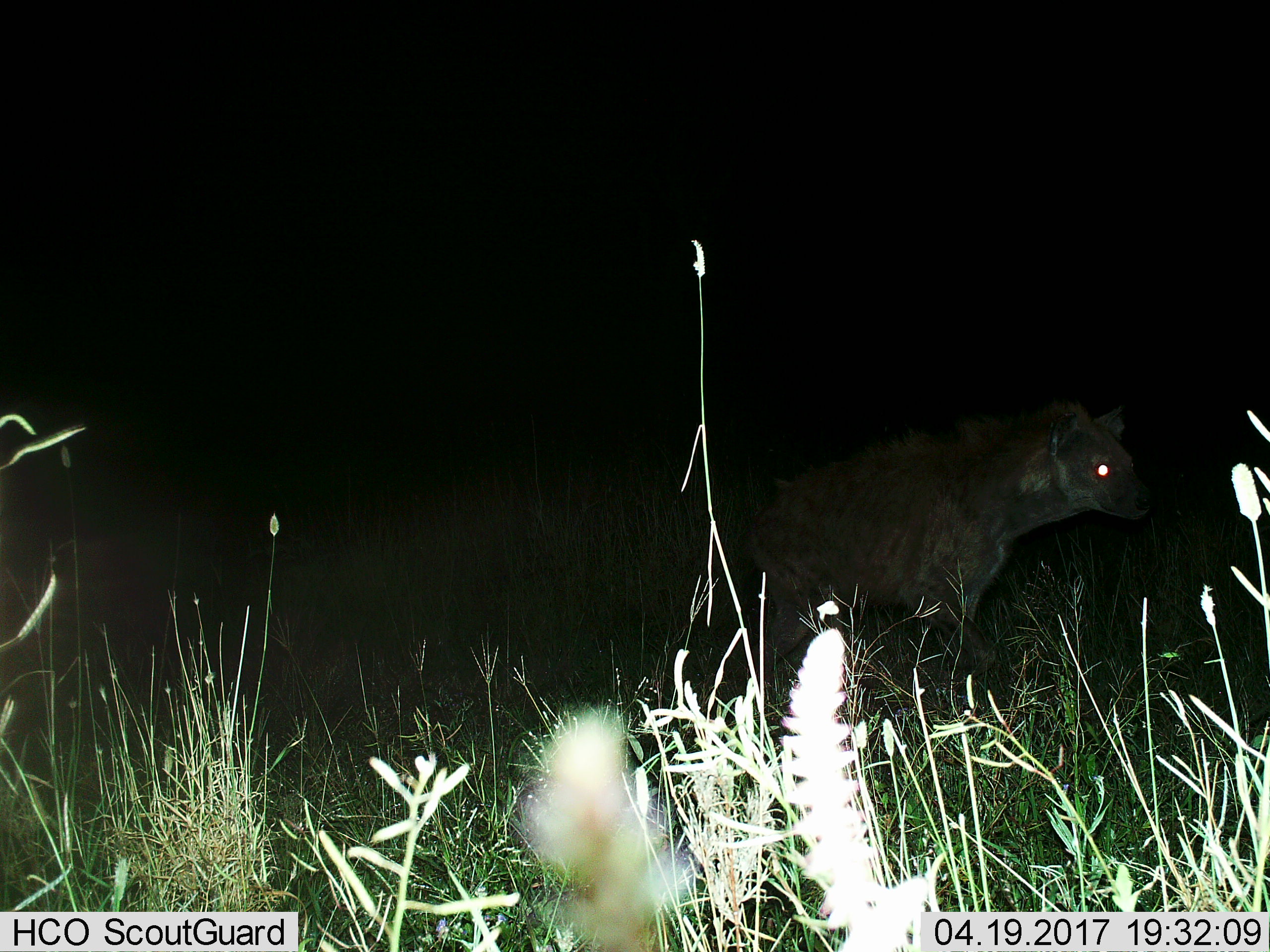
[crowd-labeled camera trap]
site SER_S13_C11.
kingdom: Animalia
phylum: Chordata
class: Mammalia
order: Carnivora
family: Hyaenidae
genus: Crocuta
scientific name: Crocuta crocuta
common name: spotted hyena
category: hyenaspotted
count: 1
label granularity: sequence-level